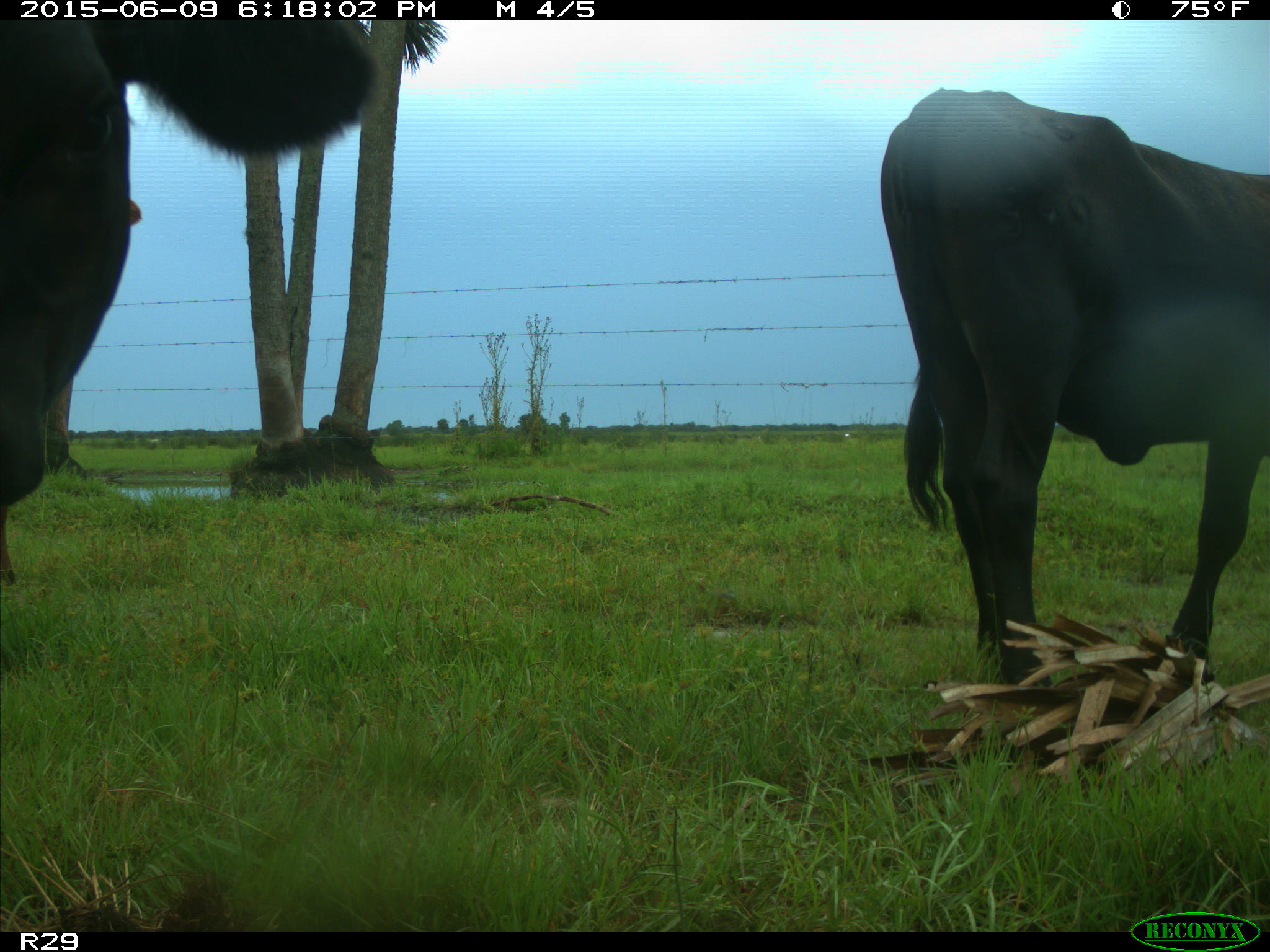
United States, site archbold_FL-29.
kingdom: Animalia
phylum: Chordata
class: Mammalia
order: Artiodactyla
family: Bovidae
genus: Bos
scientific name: Bos taurus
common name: domestic cow